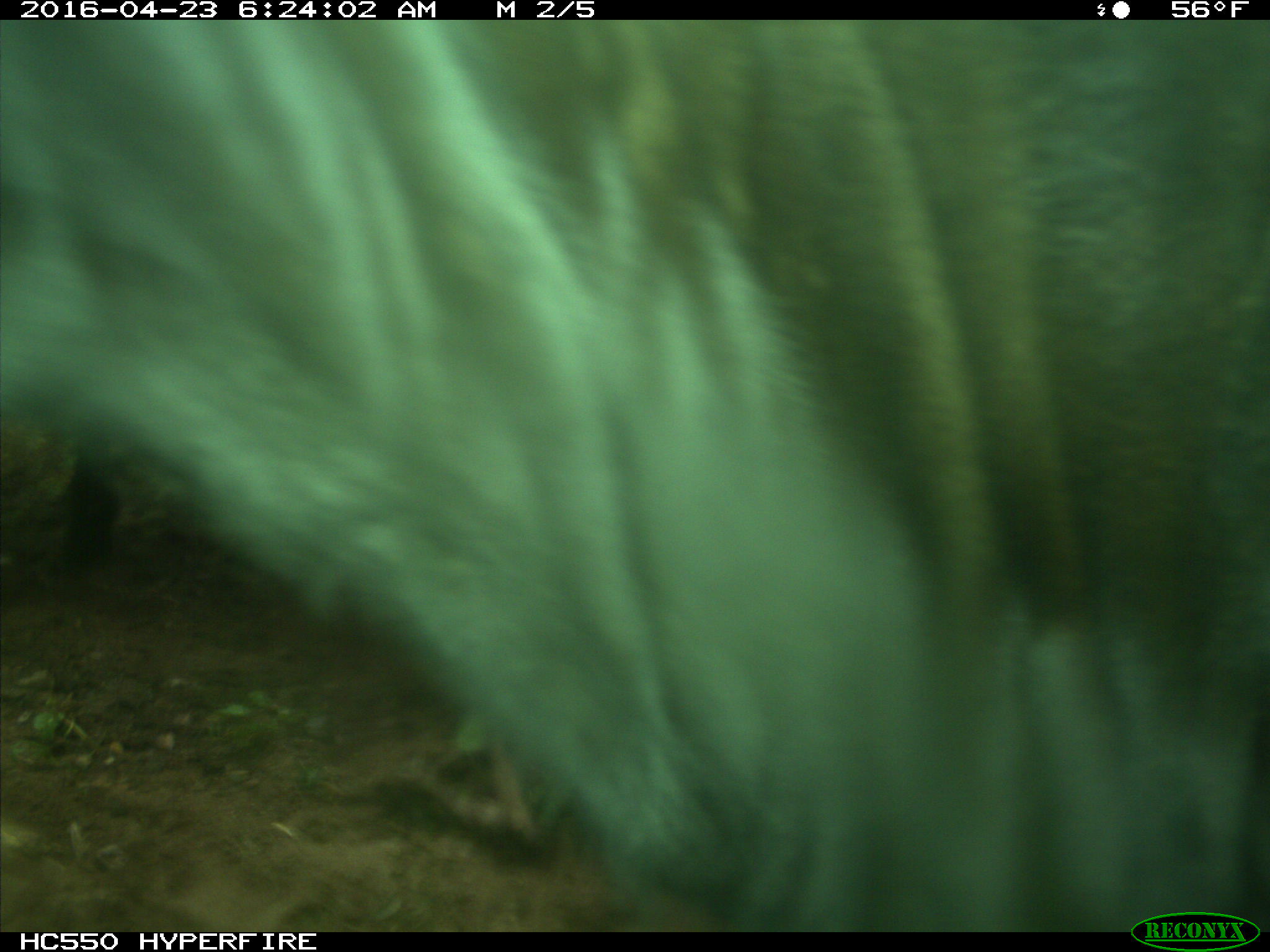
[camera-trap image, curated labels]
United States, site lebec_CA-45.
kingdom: Animalia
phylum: Chordata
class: Mammalia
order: Artiodactyla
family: Bovidae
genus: Bos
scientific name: Bos taurus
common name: domestic cow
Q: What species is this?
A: Bos taurus (domestic cow).